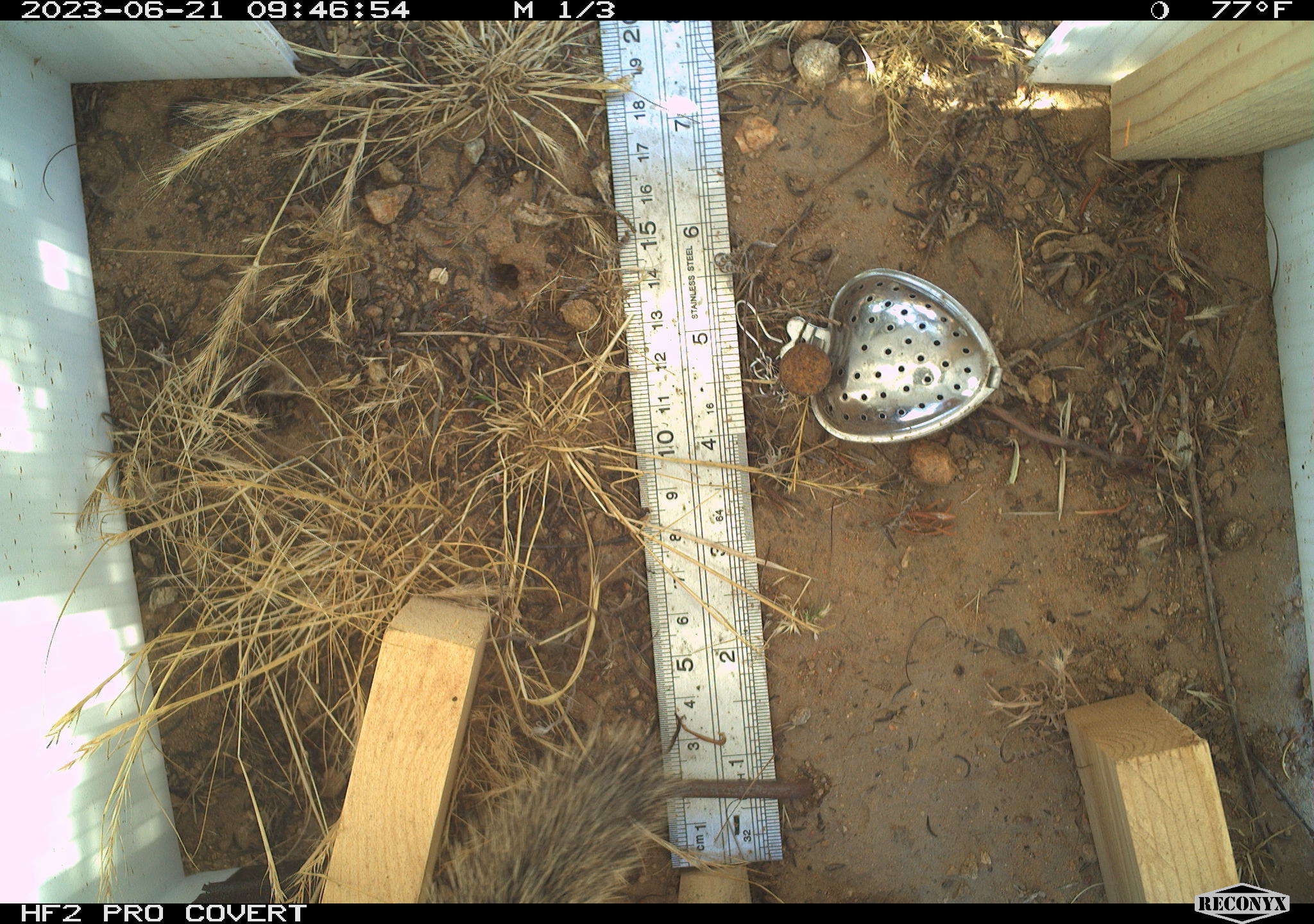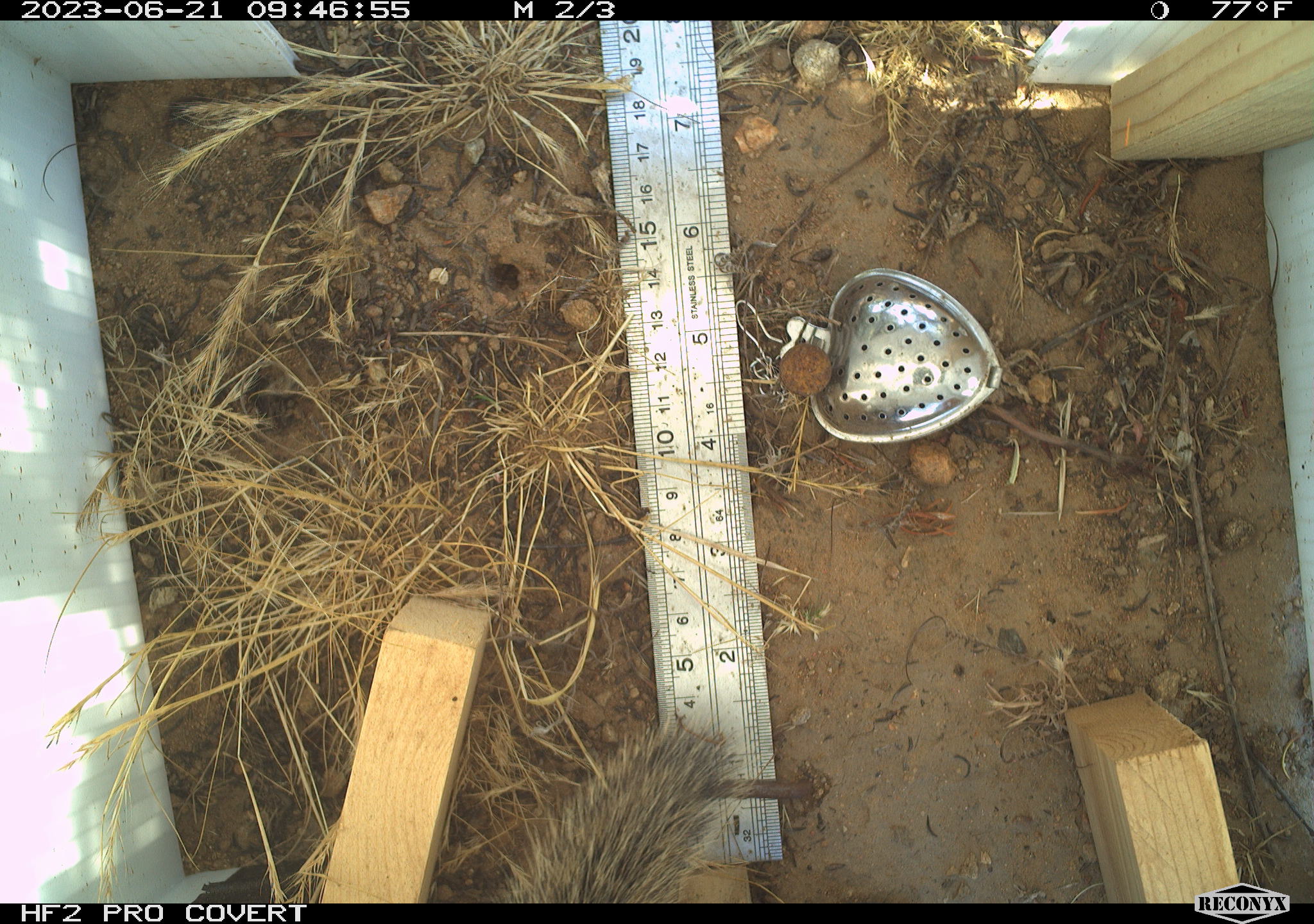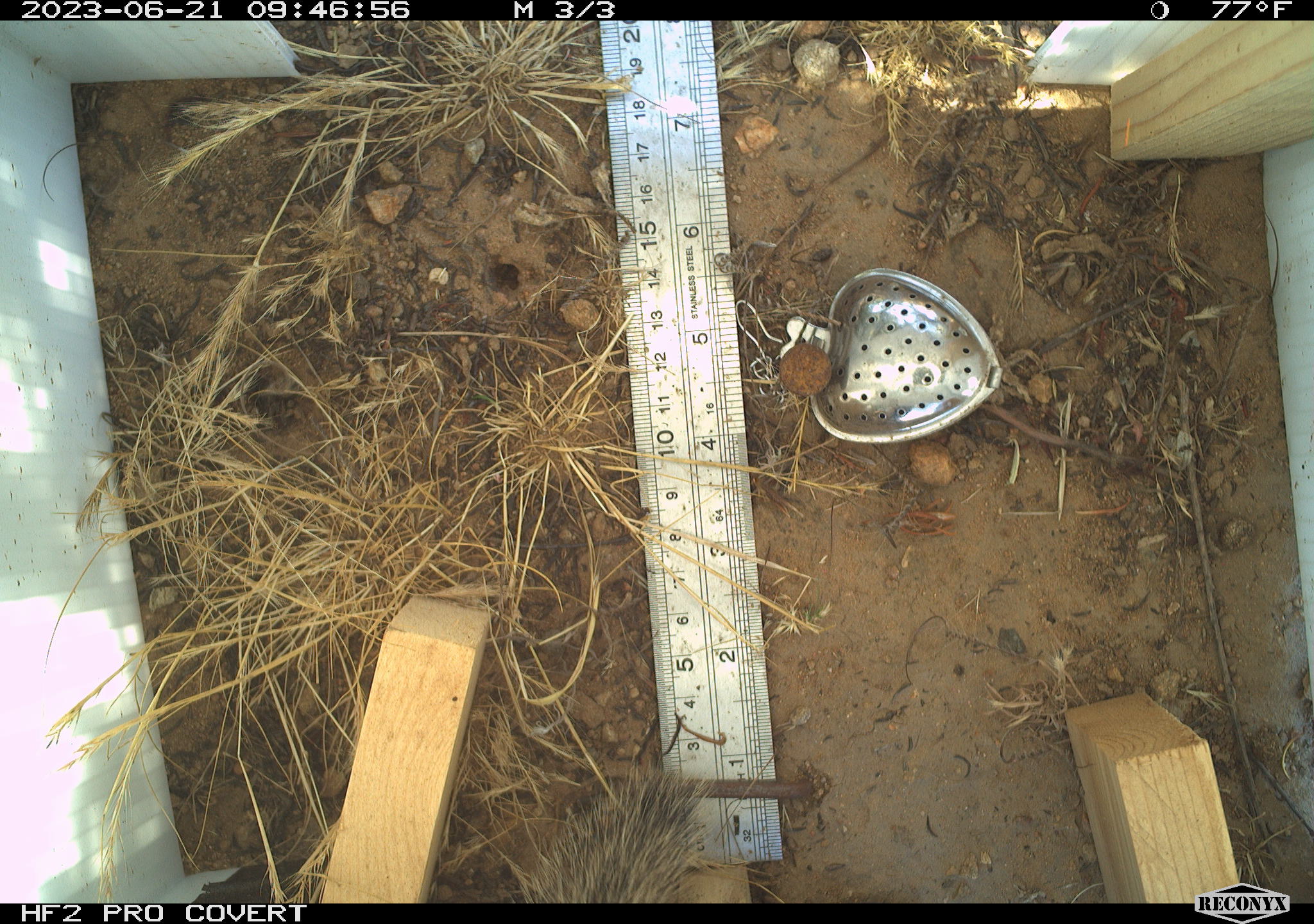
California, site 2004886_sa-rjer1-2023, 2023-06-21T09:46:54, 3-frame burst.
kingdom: Animalia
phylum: Chordata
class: Mammalia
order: Rodentia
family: Sciuridae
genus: Otospermophilus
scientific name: Otospermophilus beecheyi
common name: california ground squirrel